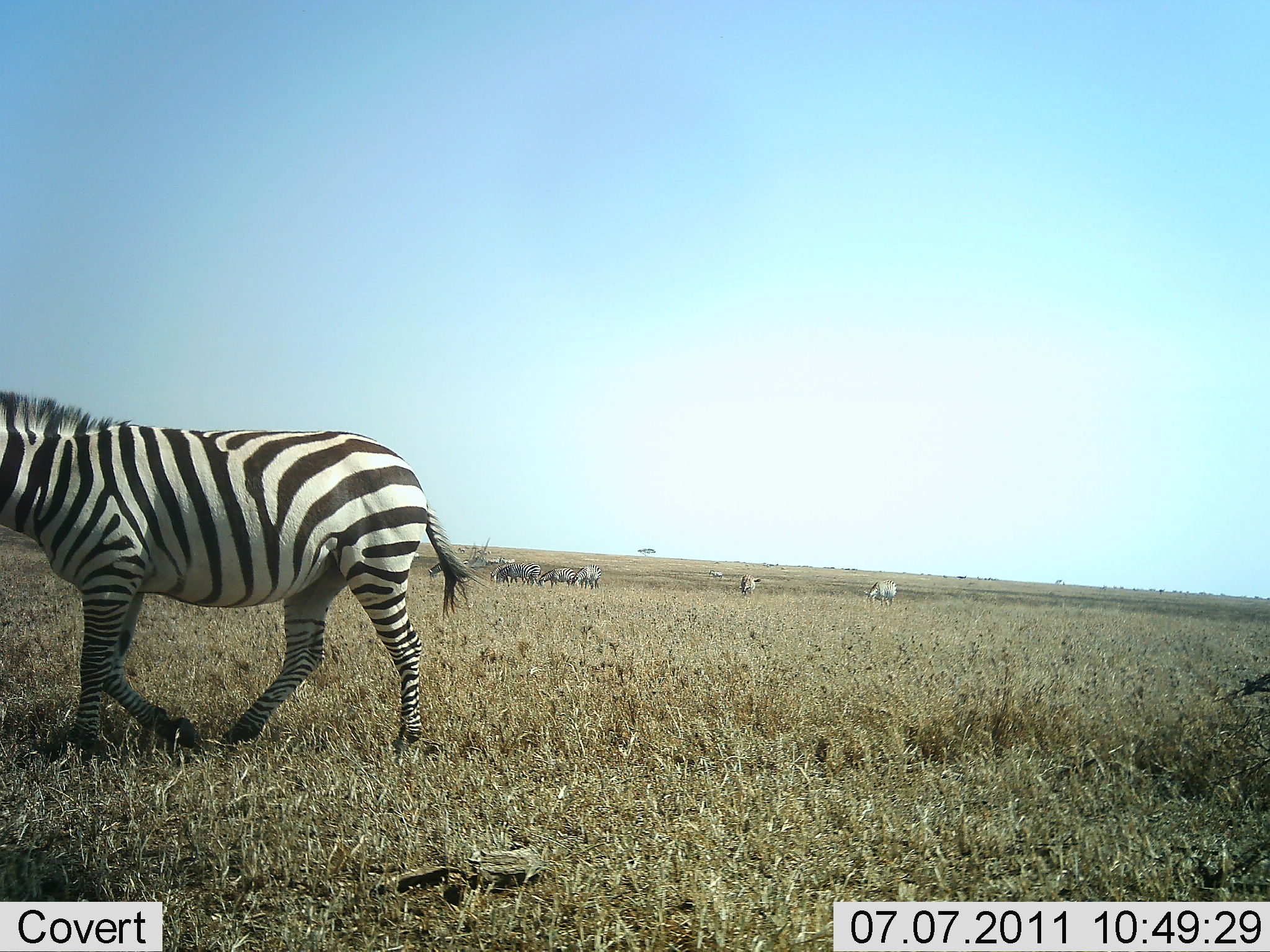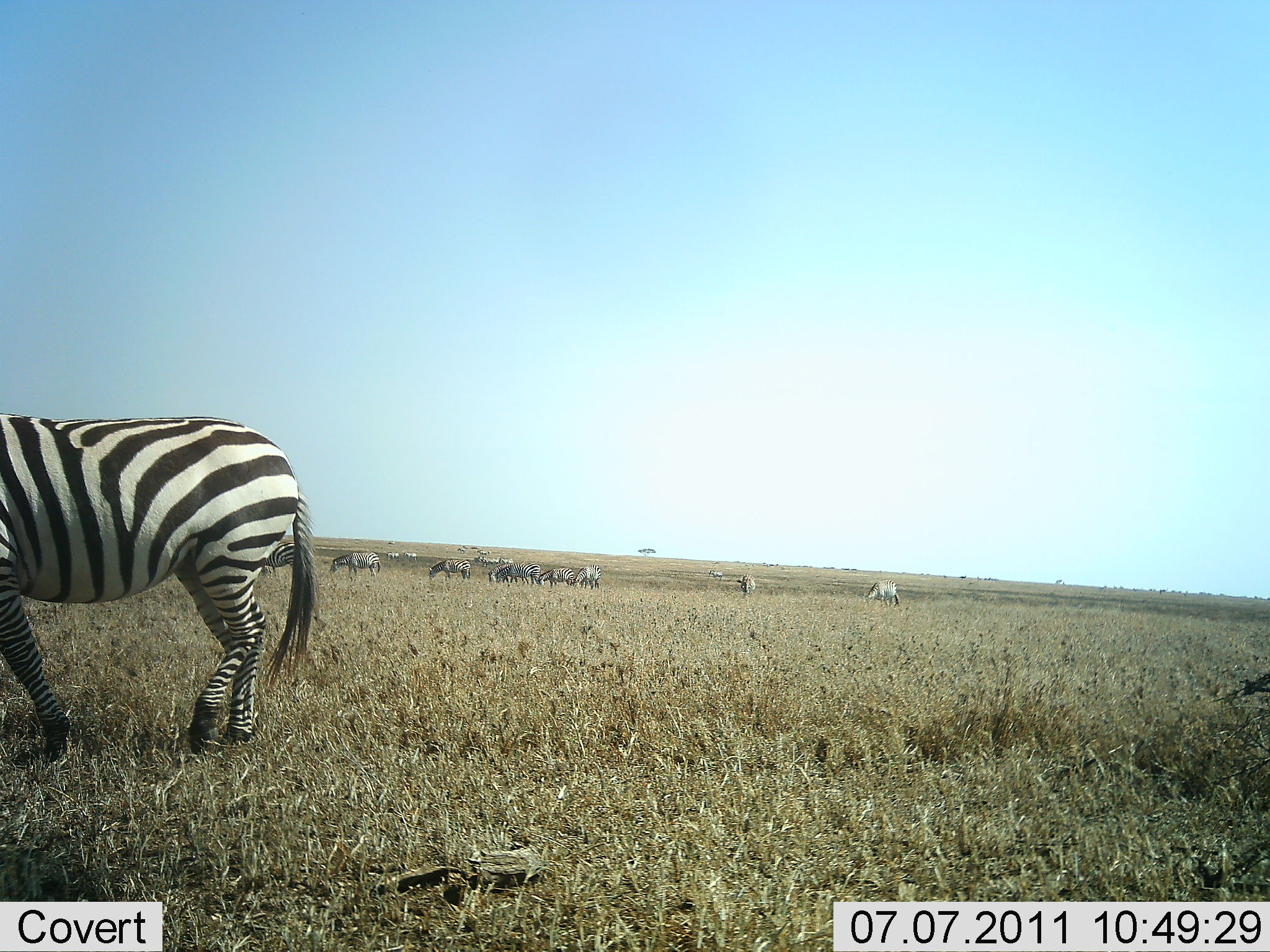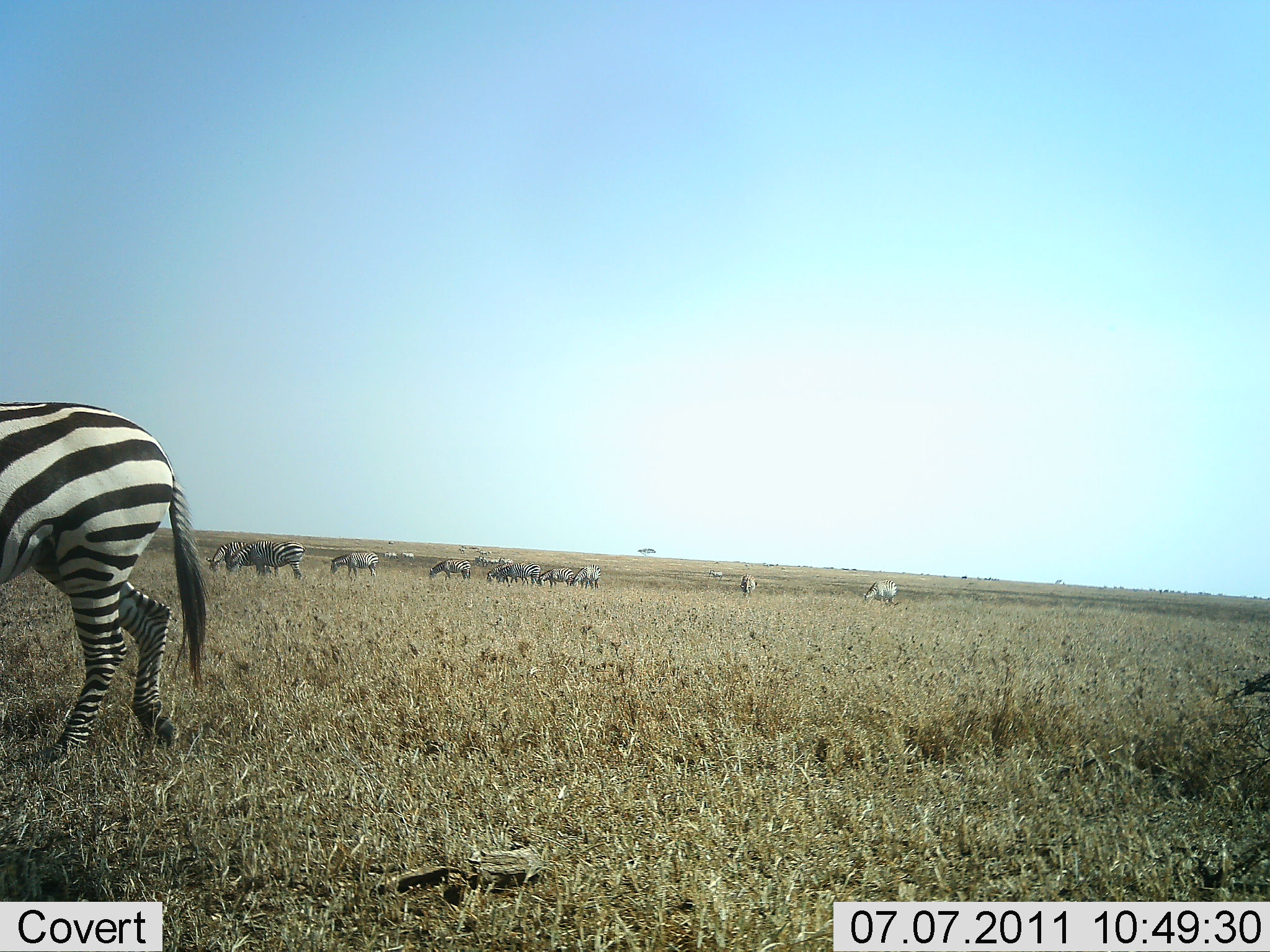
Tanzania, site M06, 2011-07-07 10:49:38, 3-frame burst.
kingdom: Animalia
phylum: Chordata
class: Mammalia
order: Perissodactyla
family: Equidae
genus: Equus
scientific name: Equus quagga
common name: plains zebra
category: zebra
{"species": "zebra (plains zebra) (Equus quagga)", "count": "11-50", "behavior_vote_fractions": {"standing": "62%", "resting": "0%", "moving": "94%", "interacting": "0%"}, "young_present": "0%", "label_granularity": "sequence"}